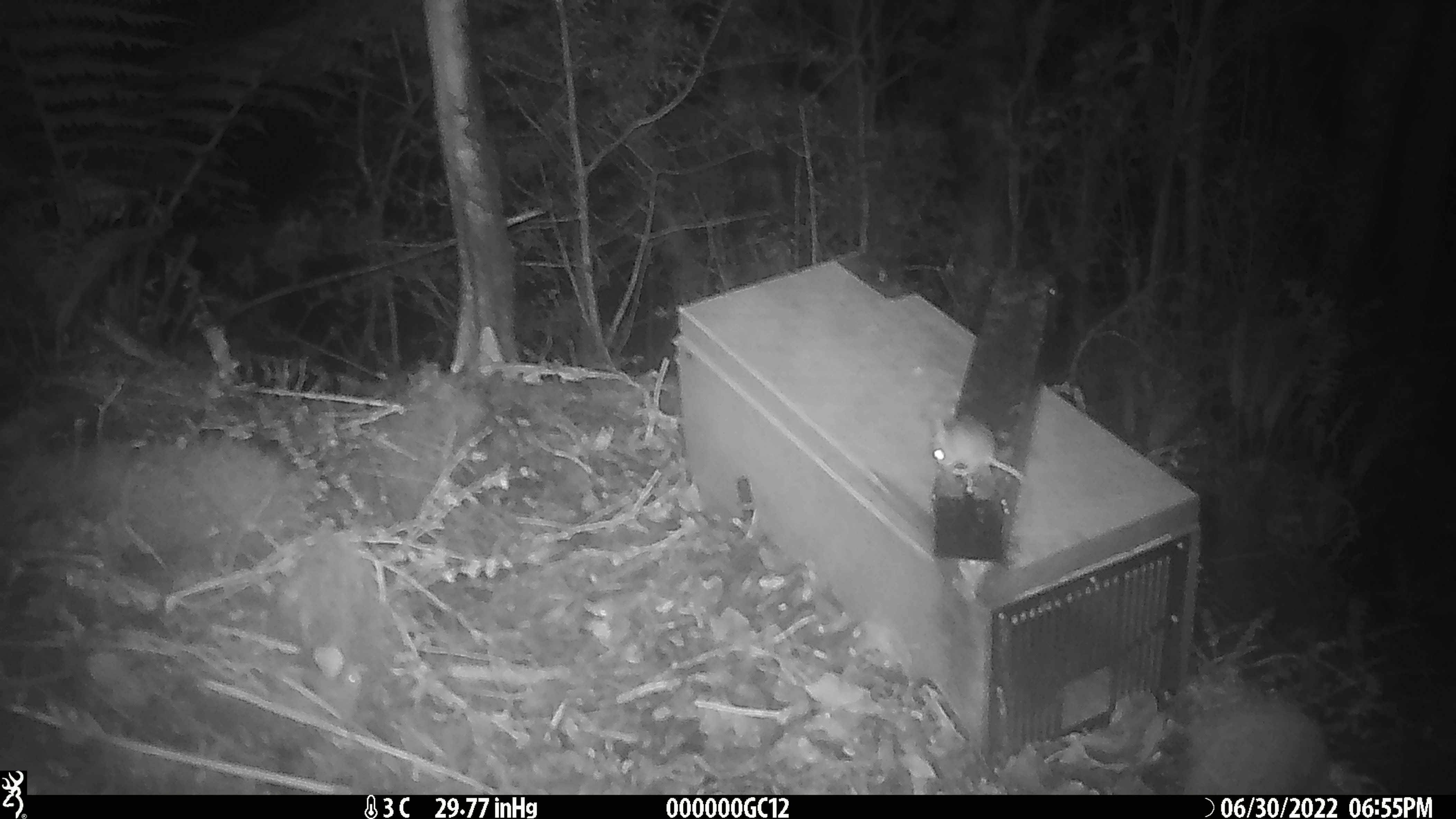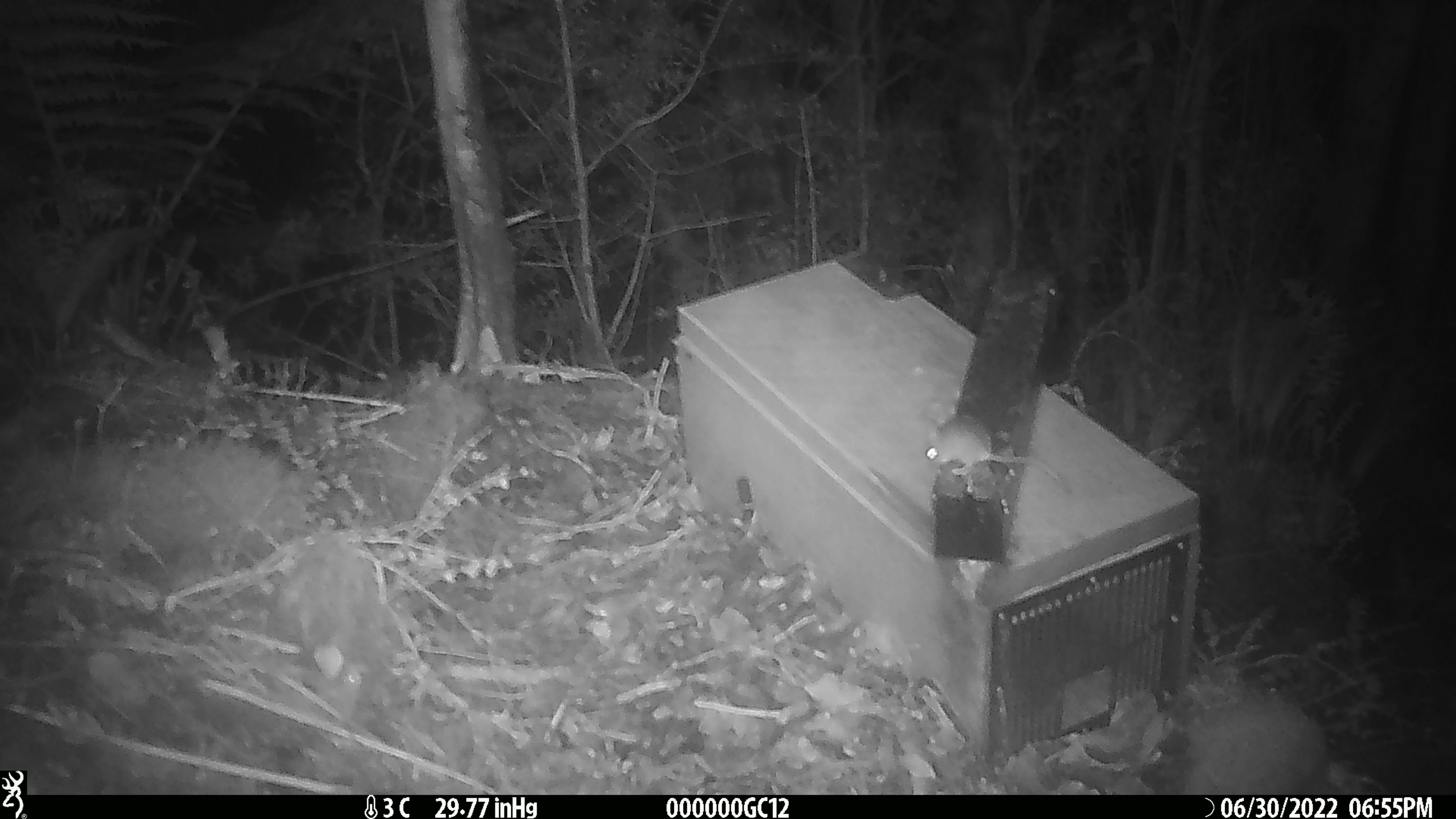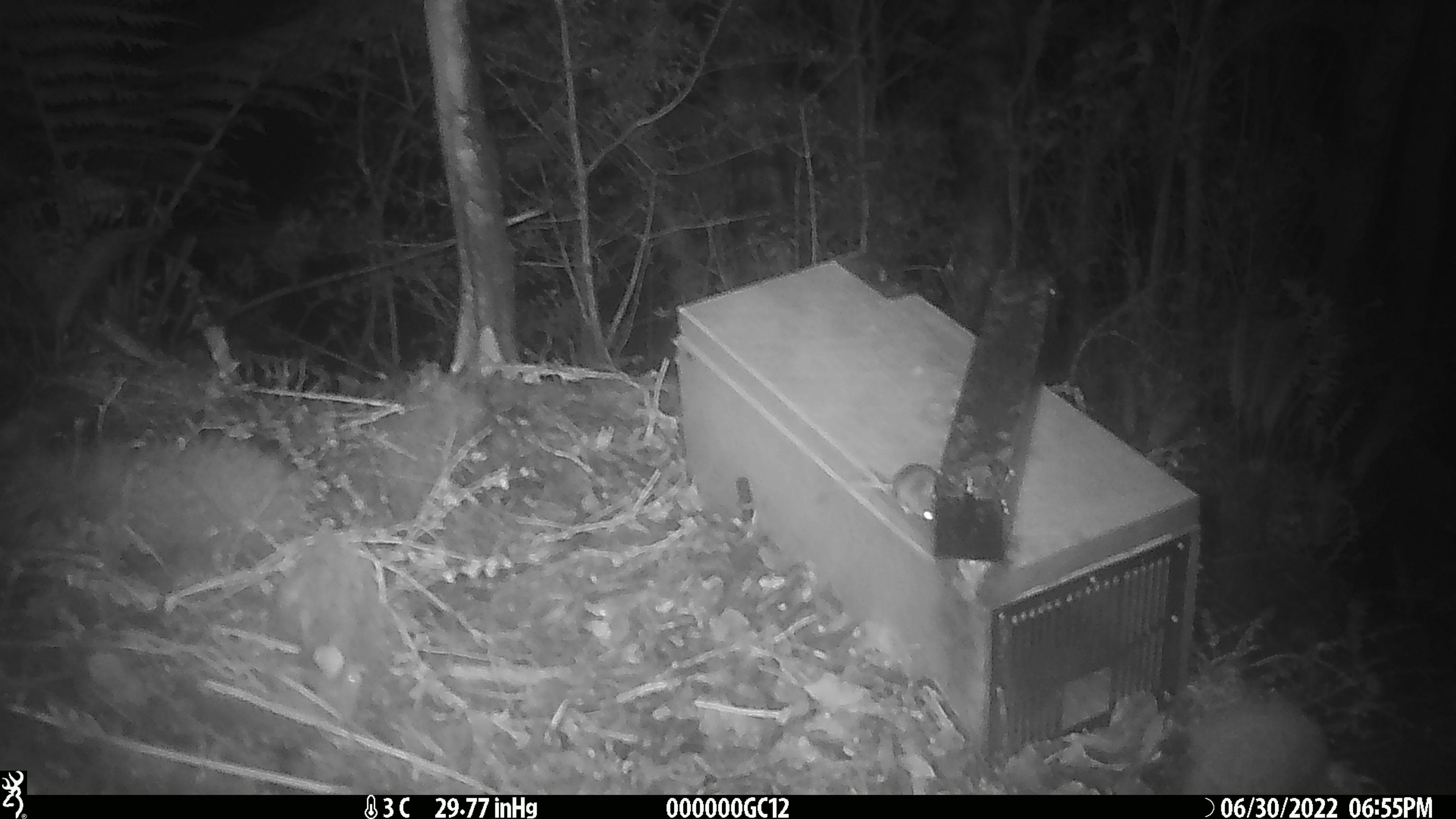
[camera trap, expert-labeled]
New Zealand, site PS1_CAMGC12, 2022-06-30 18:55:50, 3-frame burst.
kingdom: Animalia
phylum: Chordata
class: Mammalia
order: Rodentia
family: Muridae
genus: Mus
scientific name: Mus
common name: mouse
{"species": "mouse (Mus)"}